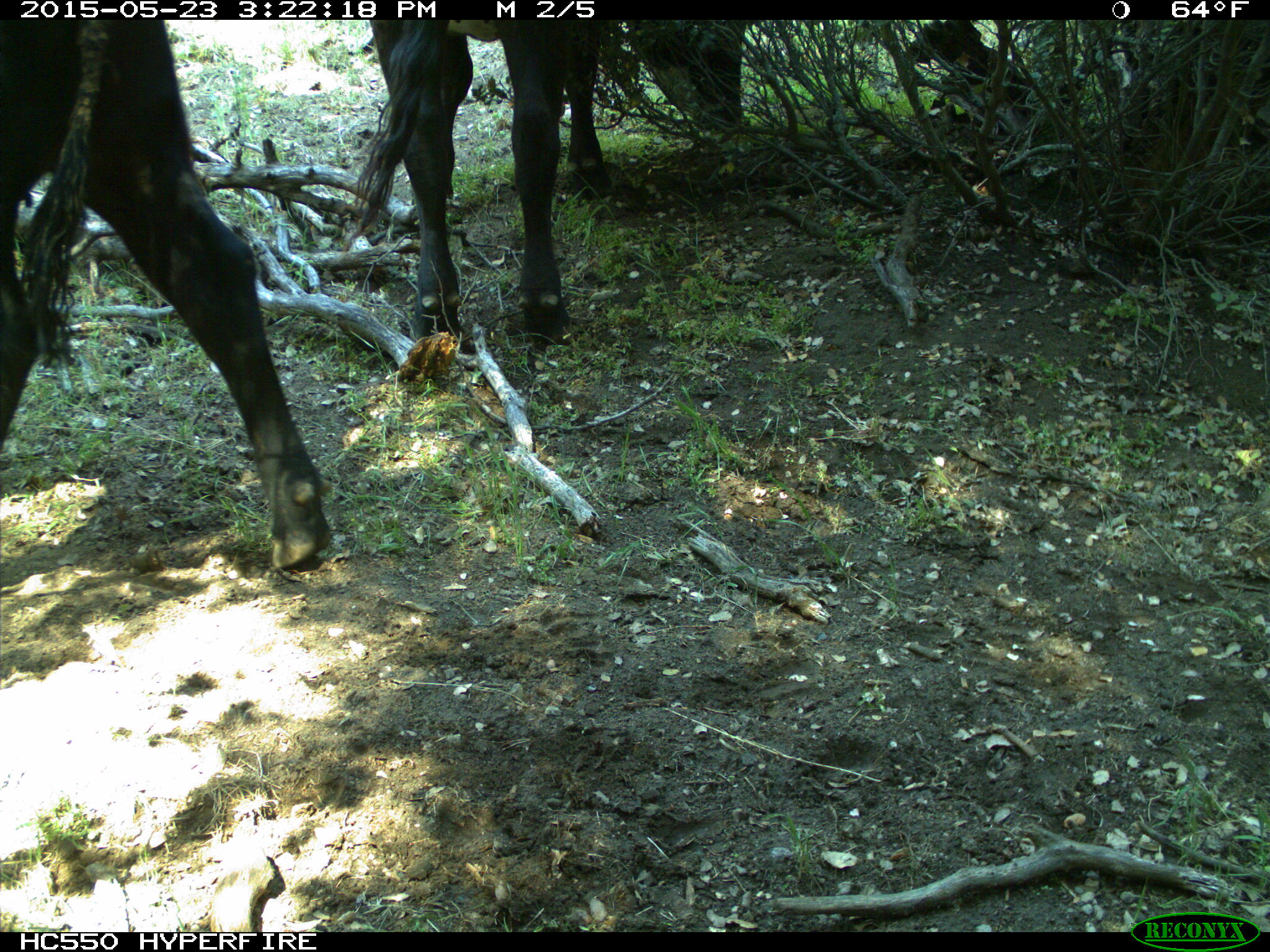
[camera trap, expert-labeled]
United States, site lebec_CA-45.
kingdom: Animalia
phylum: Chordata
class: Mammalia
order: Artiodactyla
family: Bovidae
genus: Bos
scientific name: Bos taurus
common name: domestic cow